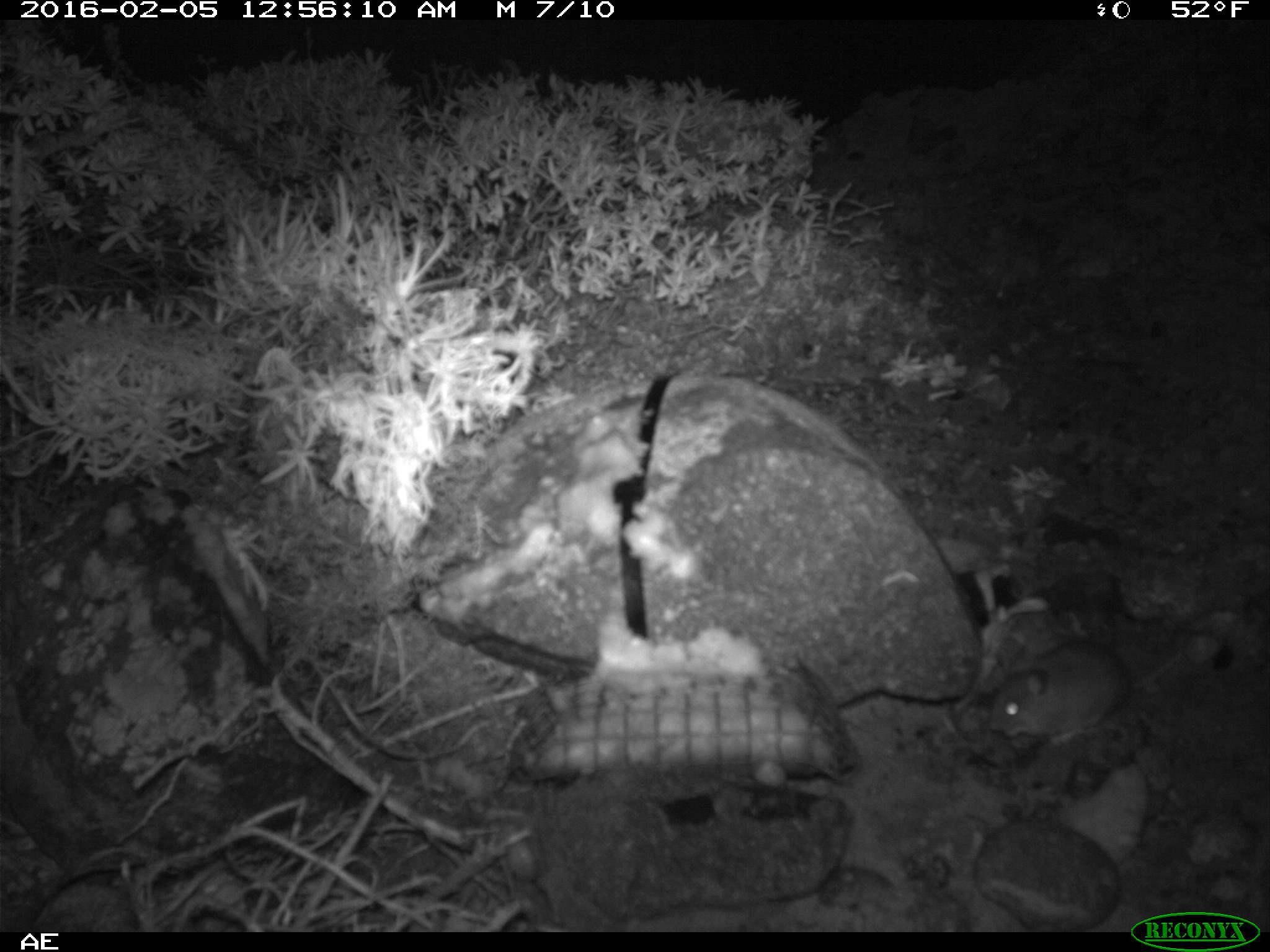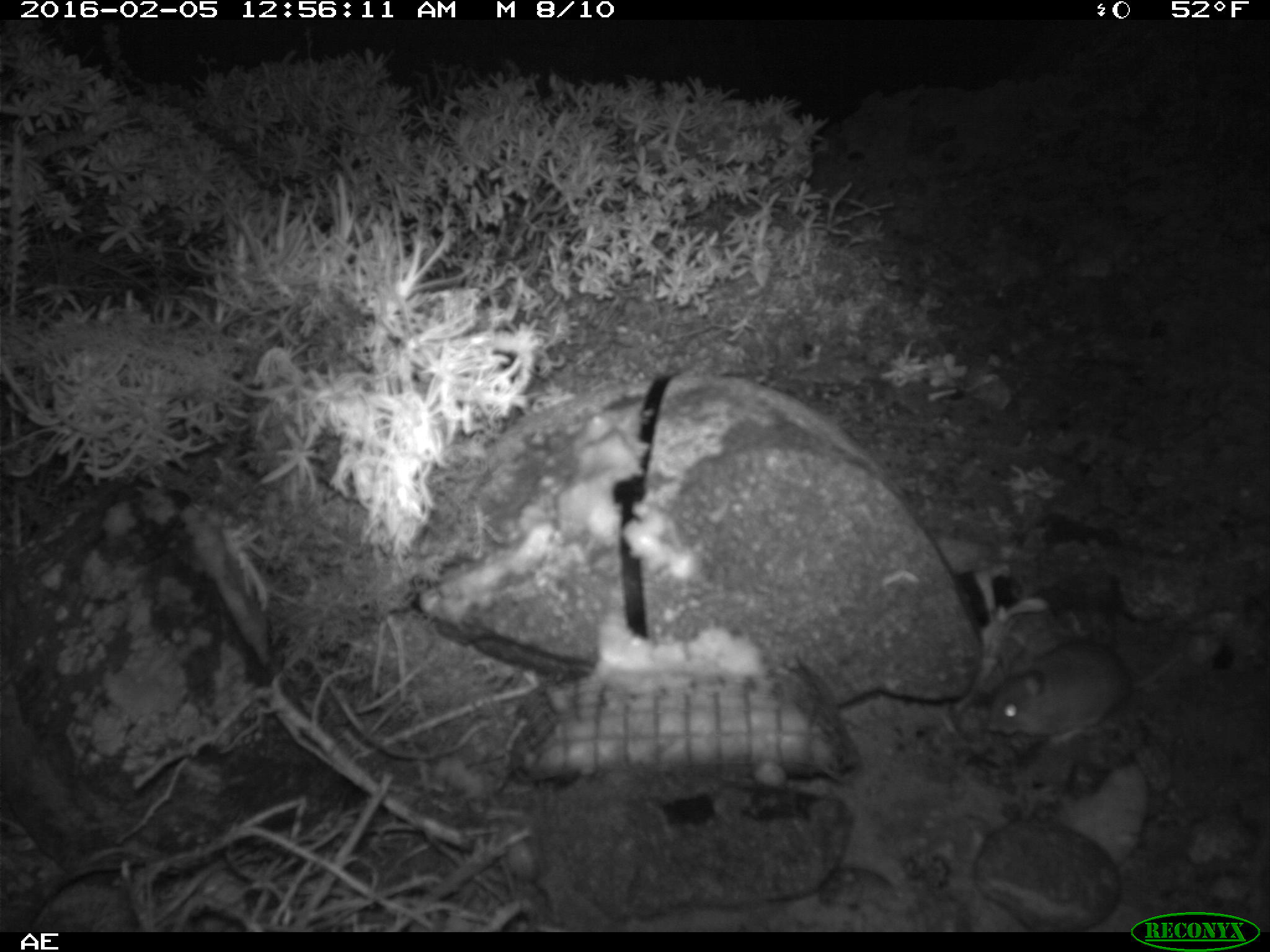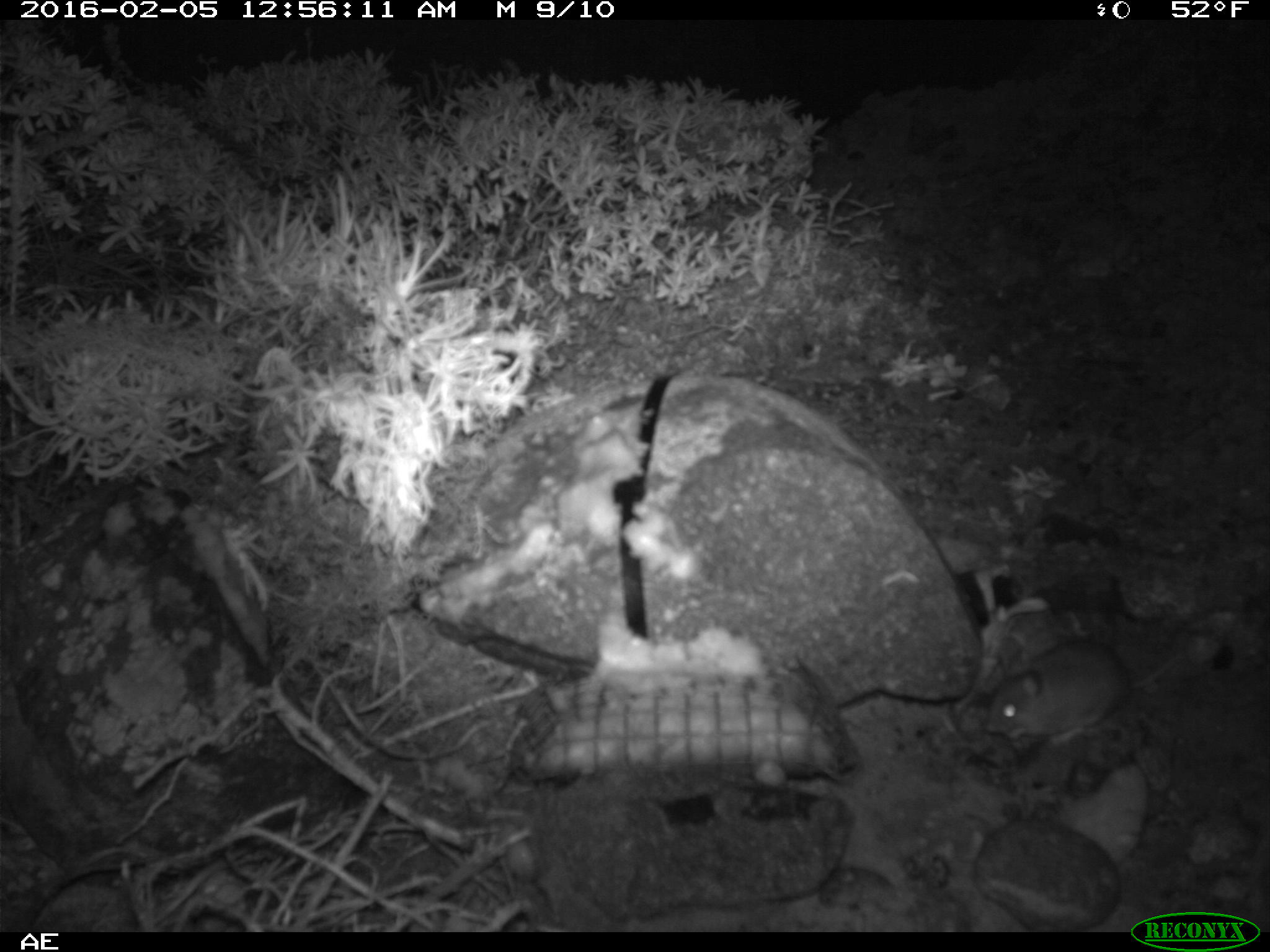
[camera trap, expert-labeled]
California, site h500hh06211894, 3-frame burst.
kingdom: Animalia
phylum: Chordata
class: Mammalia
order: Rodentia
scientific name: Rodentia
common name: rodent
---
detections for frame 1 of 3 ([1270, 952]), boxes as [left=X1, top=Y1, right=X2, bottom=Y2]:
rodent: [left=987, top=643, right=1186, bottom=751]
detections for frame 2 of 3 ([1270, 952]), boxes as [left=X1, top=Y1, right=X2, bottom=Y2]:
rodent: [left=987, top=641, right=1185, bottom=749]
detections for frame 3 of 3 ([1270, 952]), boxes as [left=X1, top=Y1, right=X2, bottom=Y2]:
rodent: [left=987, top=643, right=1186, bottom=751]